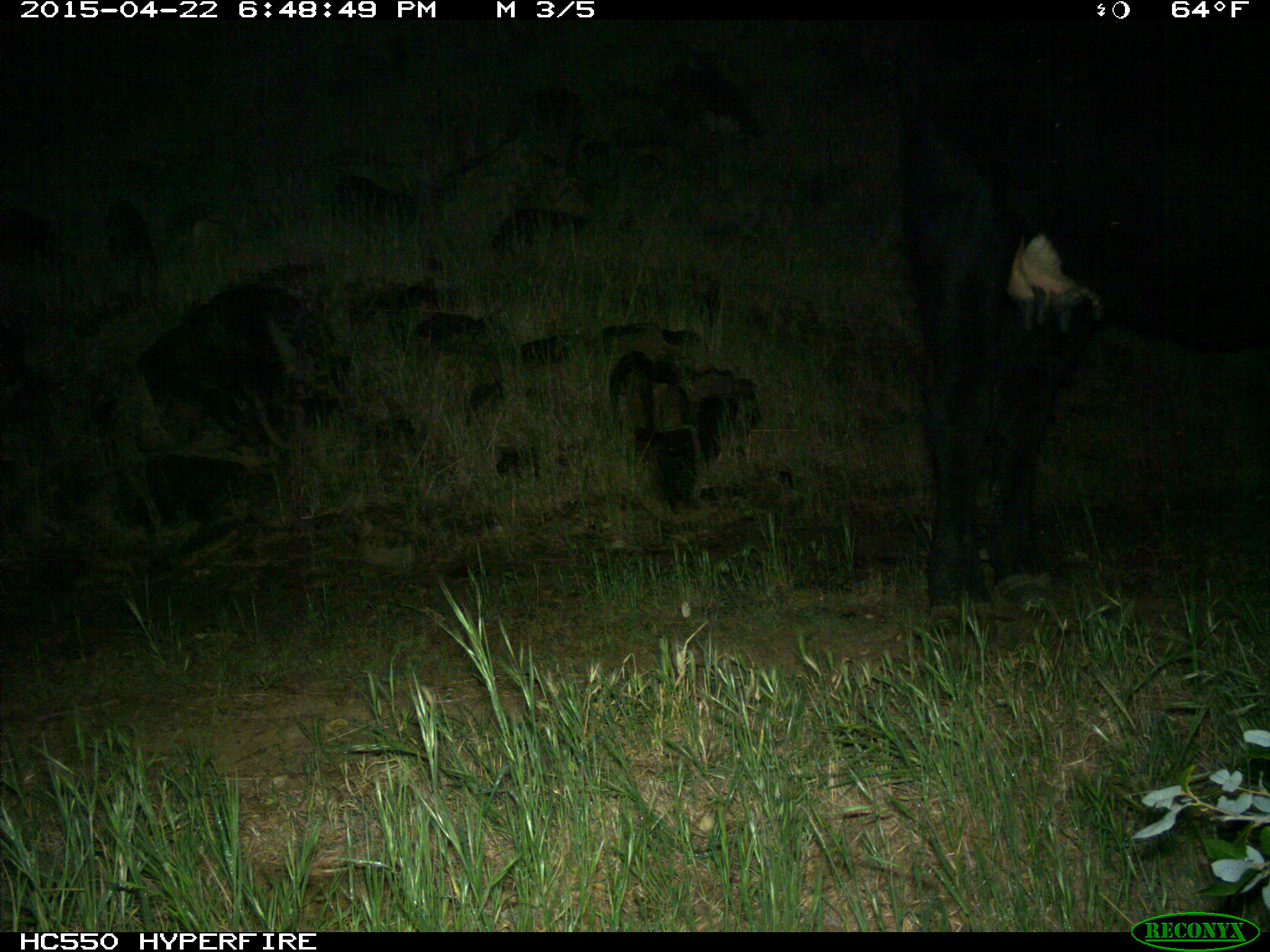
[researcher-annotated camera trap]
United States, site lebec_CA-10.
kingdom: Animalia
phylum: Chordata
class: Mammalia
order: Artiodactyla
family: Bovidae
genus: Bos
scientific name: Bos taurus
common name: domestic cow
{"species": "Bos taurus (domestic cow)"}